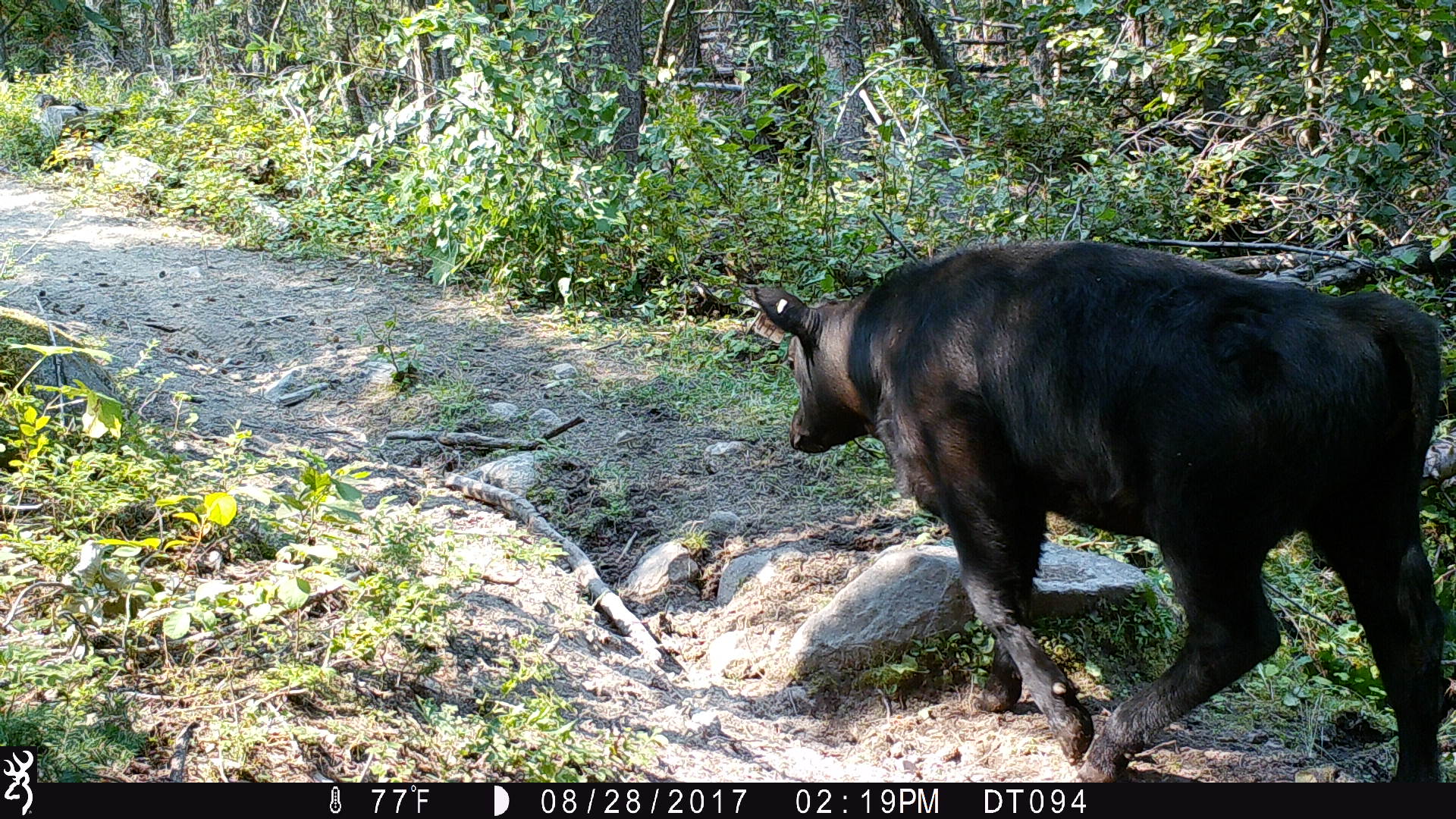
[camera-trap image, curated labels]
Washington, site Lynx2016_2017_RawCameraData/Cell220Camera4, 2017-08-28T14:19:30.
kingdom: Animalia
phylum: Chordata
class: Mammalia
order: Artiodactyla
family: Bovidae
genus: Bos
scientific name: Bos taurus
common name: domestic cattle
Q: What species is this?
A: Domestic cattle (Bos taurus).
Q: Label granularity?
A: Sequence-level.